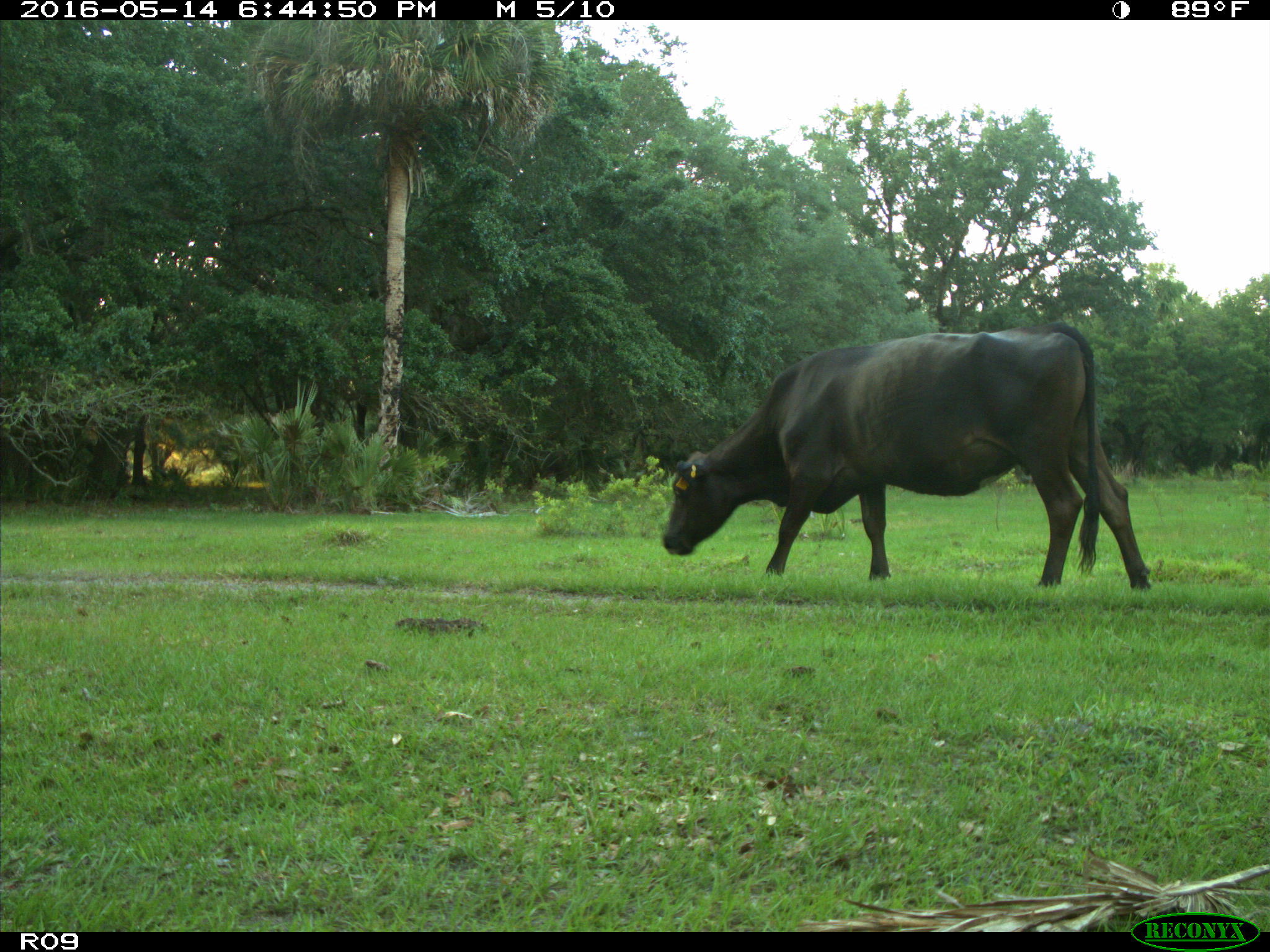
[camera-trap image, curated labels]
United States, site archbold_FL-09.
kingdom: Animalia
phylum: Chordata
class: Mammalia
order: Artiodactyla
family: Bovidae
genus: Bos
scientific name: Bos taurus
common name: domestic cow